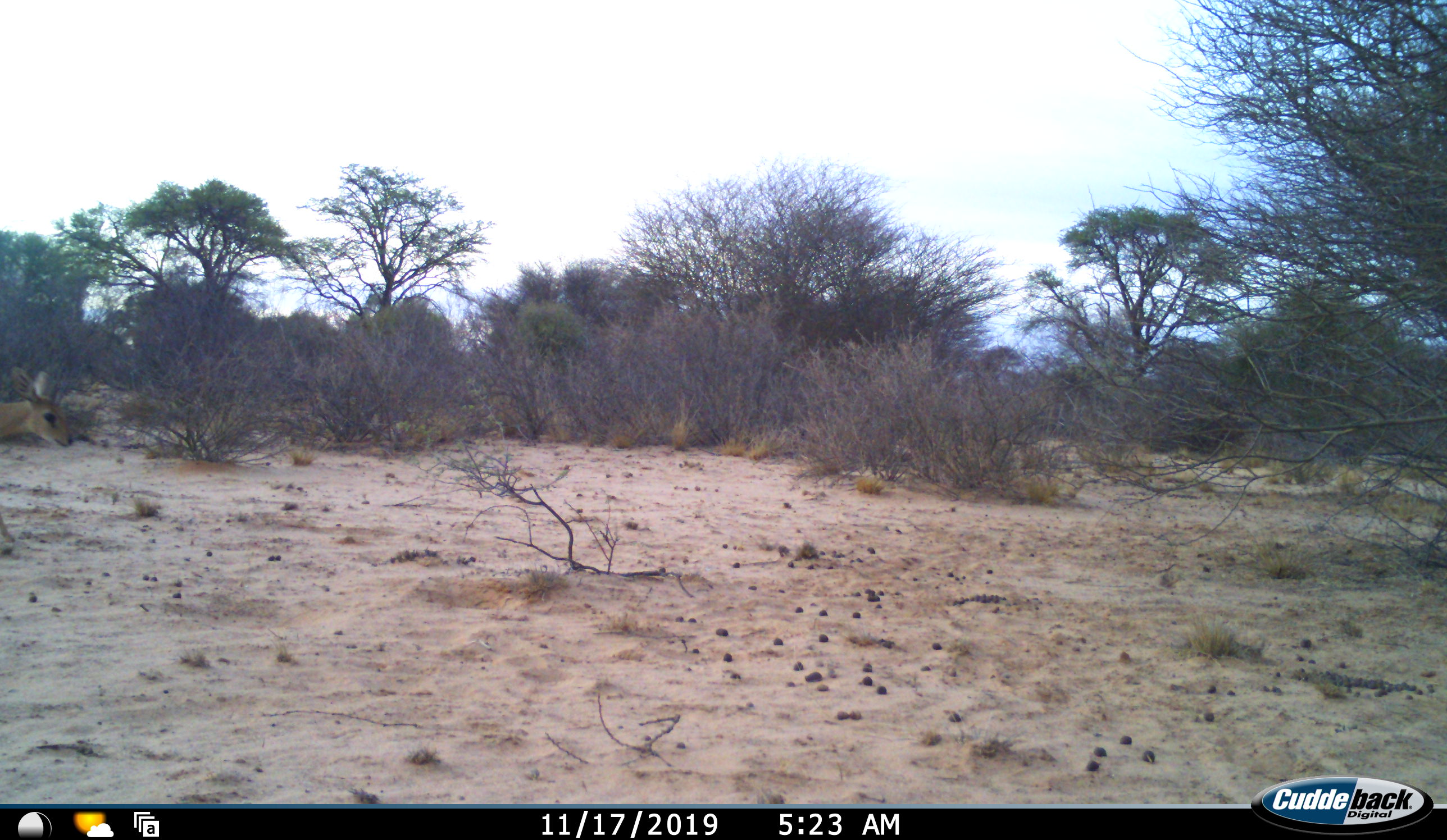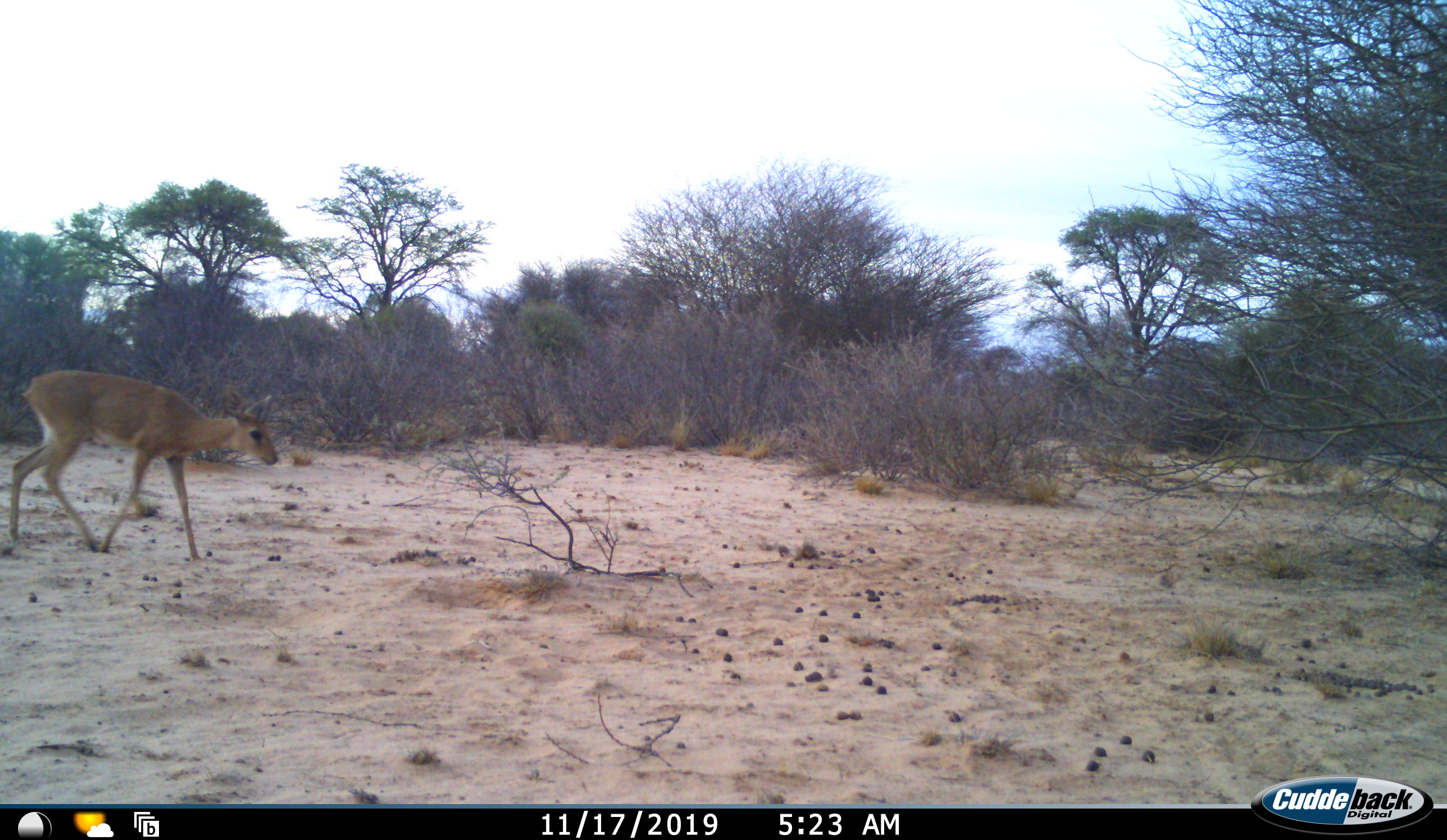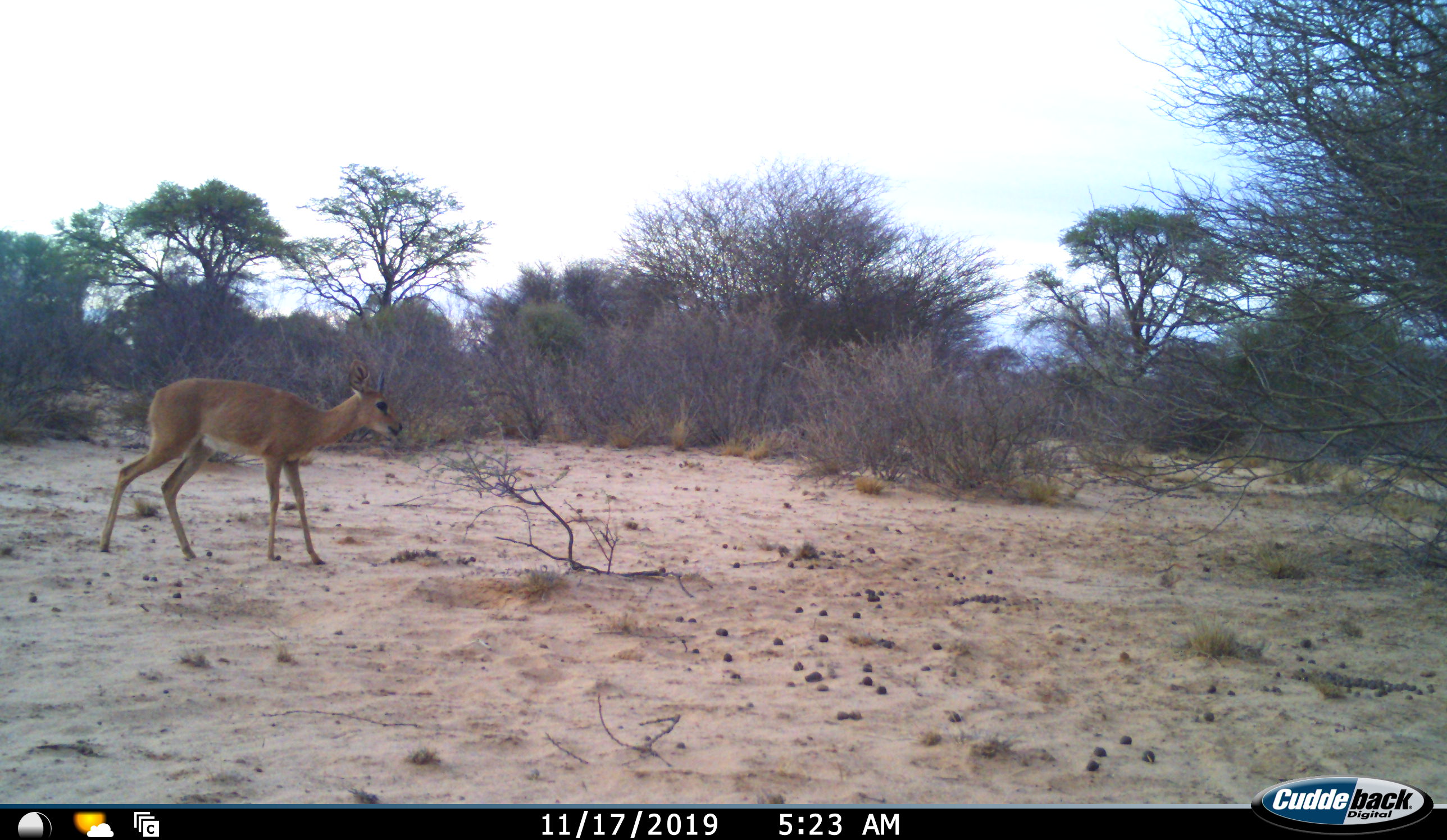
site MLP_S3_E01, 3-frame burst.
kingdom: Animalia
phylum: Chordata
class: Mammalia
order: Artiodactyla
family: Bovidae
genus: Raphicerus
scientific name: Raphicerus campestris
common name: steenbok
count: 1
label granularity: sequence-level